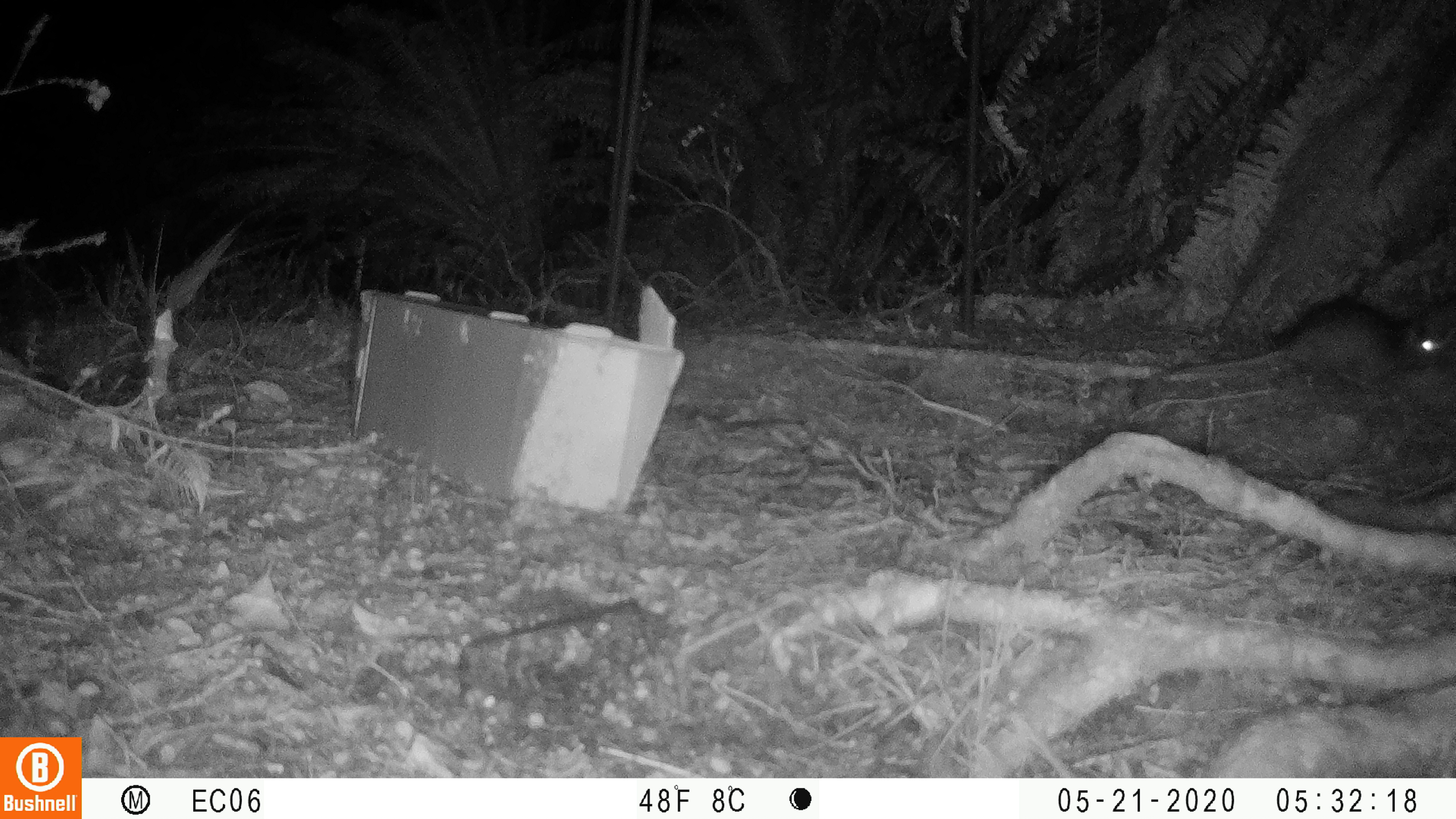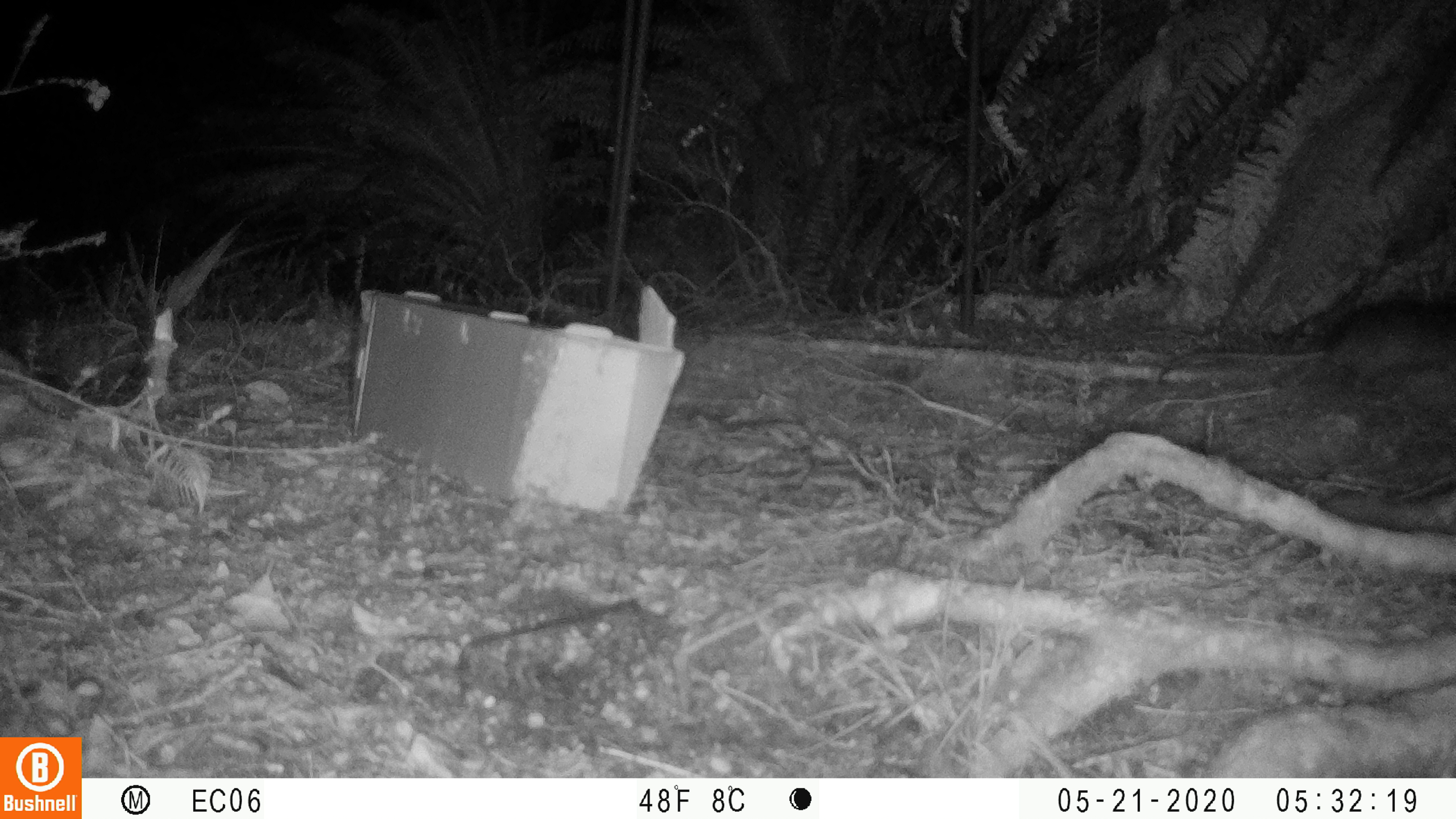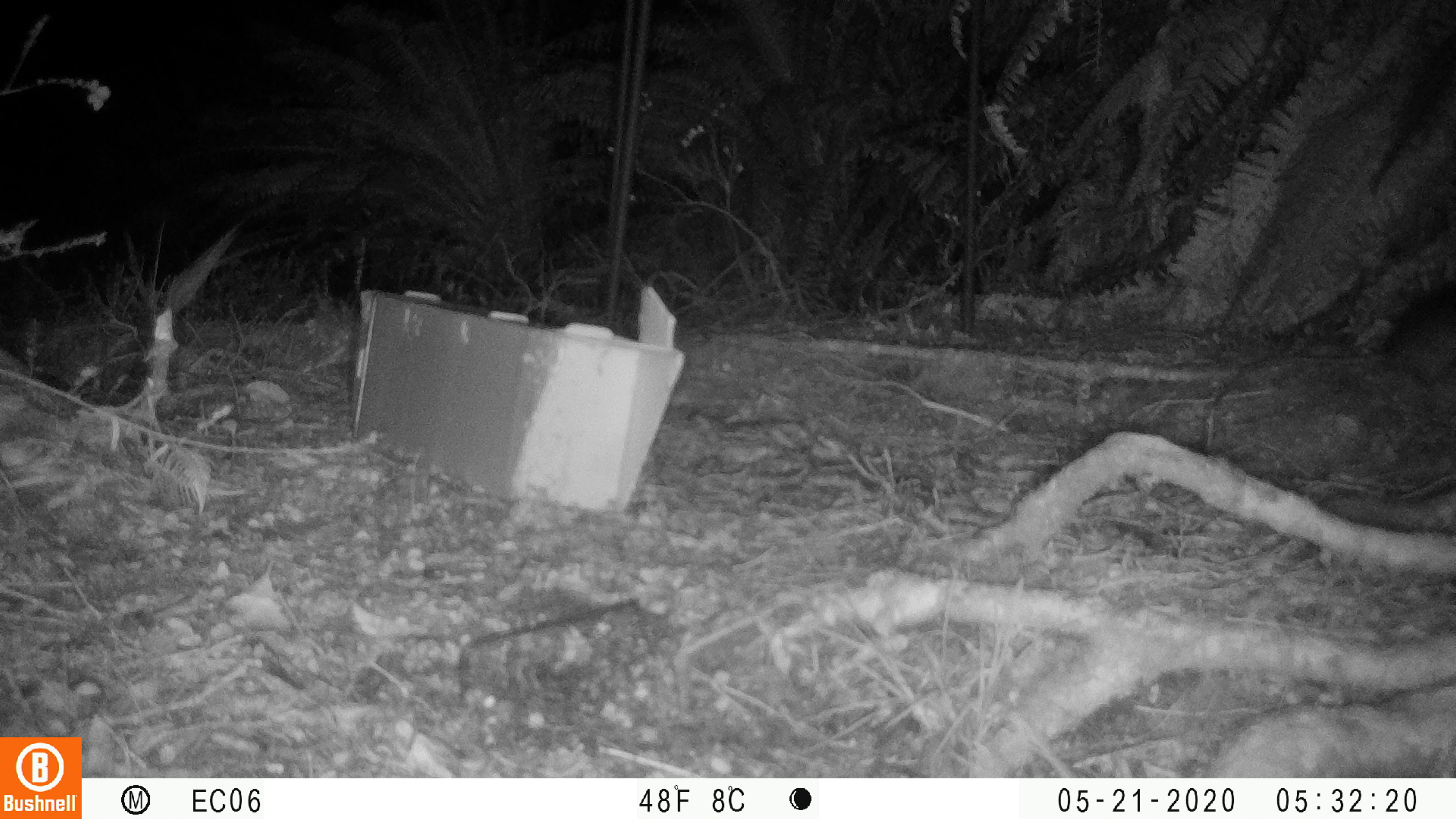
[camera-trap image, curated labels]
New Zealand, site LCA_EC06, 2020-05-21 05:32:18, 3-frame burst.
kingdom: Animalia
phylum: Chordata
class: Mammalia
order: Rodentia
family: Muridae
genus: Rattus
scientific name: Rattus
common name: rat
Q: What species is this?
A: Rat (Rattus).